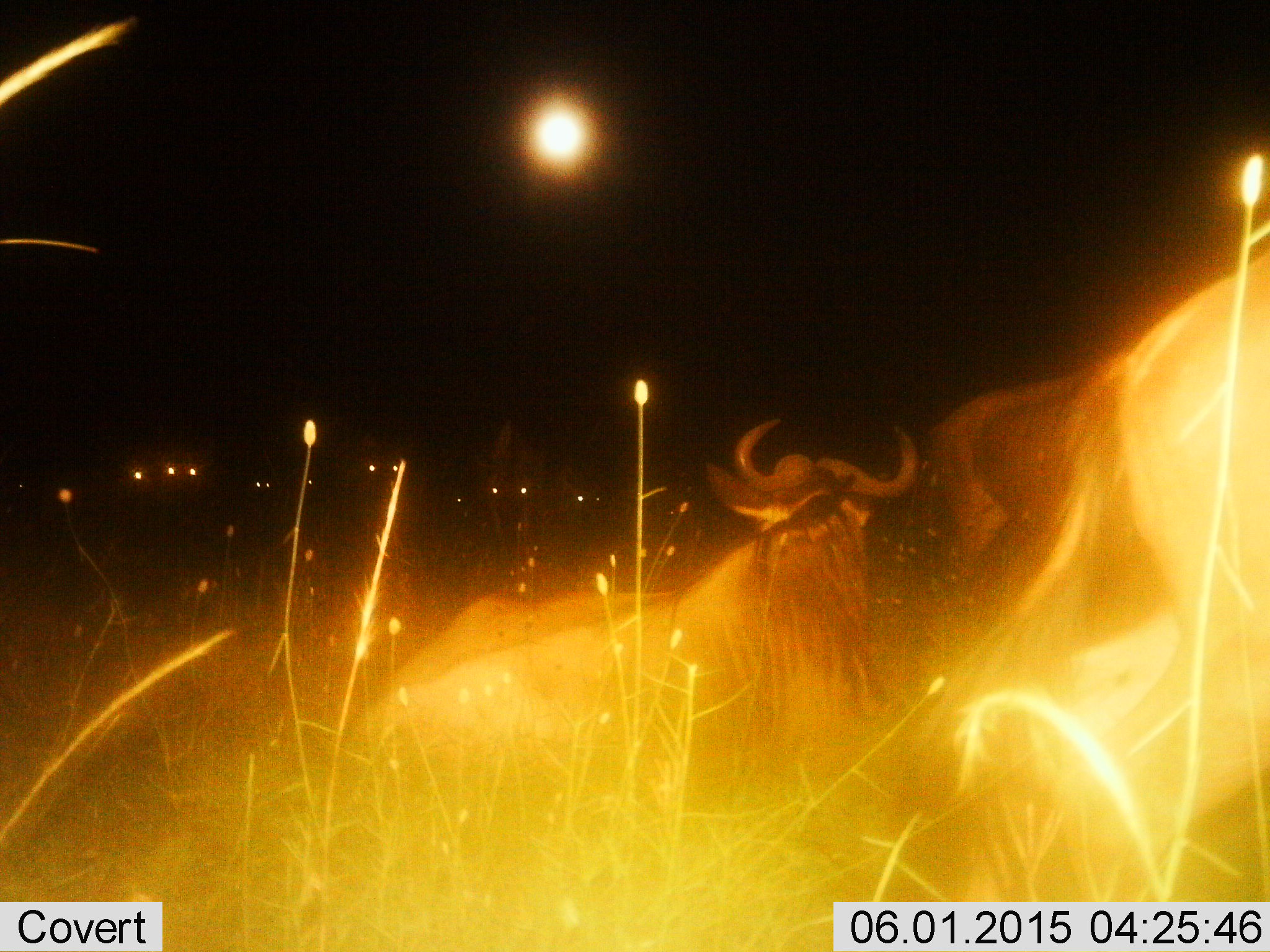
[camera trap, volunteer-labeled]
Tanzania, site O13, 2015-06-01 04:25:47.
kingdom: Animalia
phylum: Chordata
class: Mammalia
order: Artiodactyla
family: Bovidae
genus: Connochaetes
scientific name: Connochaetes taurinus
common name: blue wildebeest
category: wildebeest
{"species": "wildebeest (blue wildebeest) (Connochaetes taurinus)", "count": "8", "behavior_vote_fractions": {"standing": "80%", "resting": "80%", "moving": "10%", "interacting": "0%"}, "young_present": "0%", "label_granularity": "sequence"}